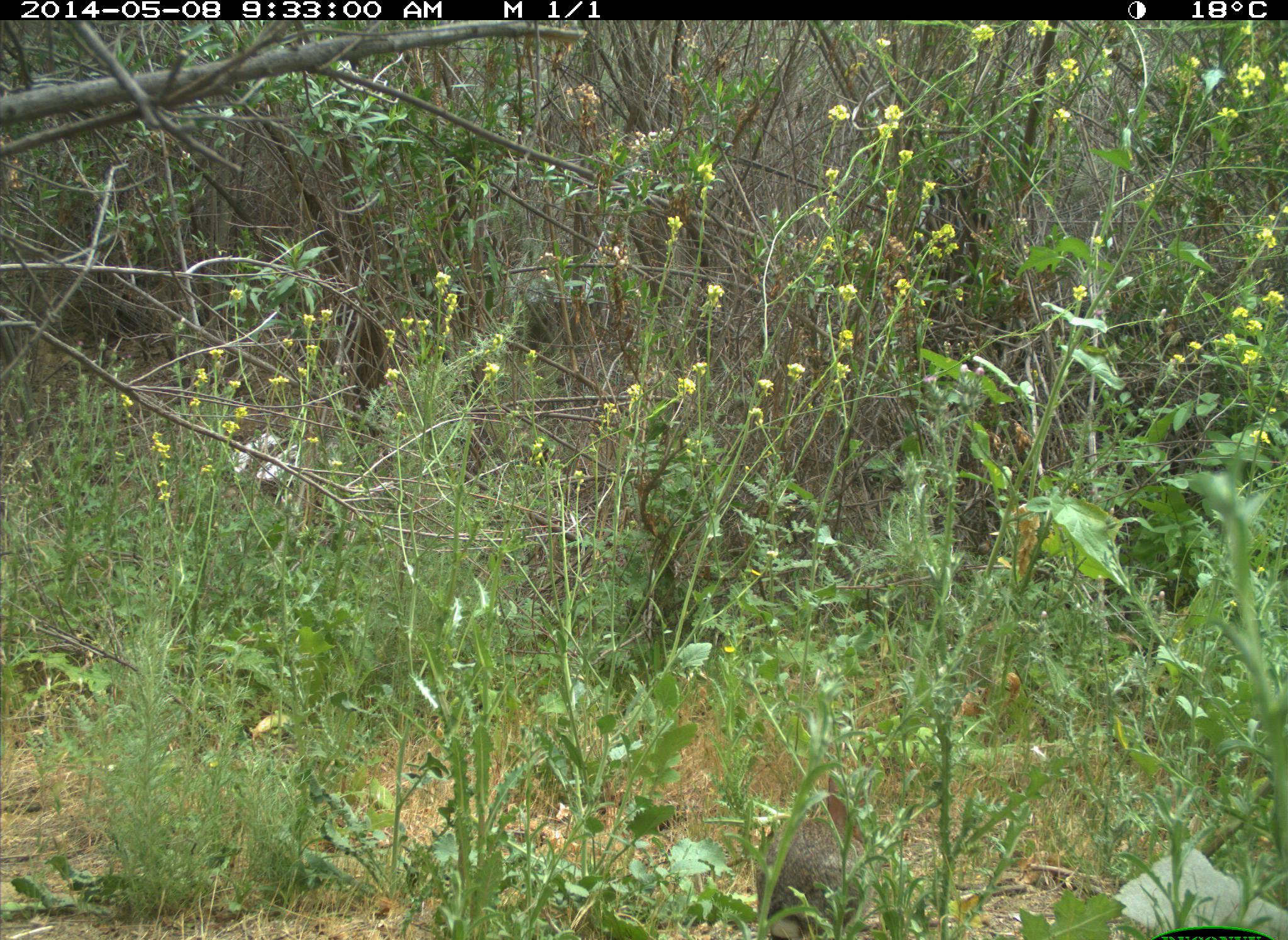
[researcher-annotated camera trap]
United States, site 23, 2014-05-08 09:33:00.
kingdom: Animalia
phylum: Chordata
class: Mammalia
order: Lagomorpha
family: Leporidae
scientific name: Leporidae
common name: rabbits and hares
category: rabbit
Rabbit (rabbits and hares) (Leporidae).